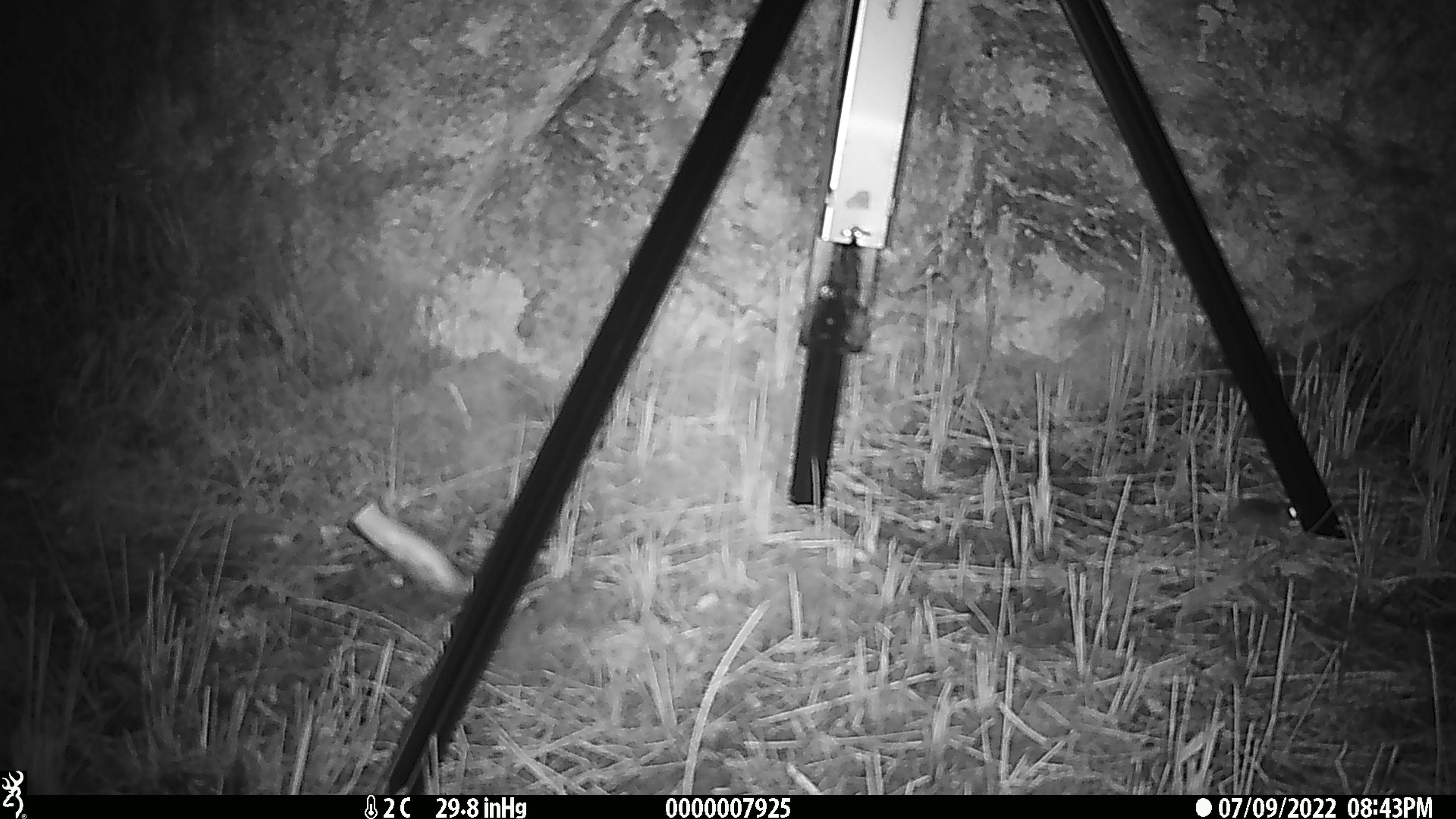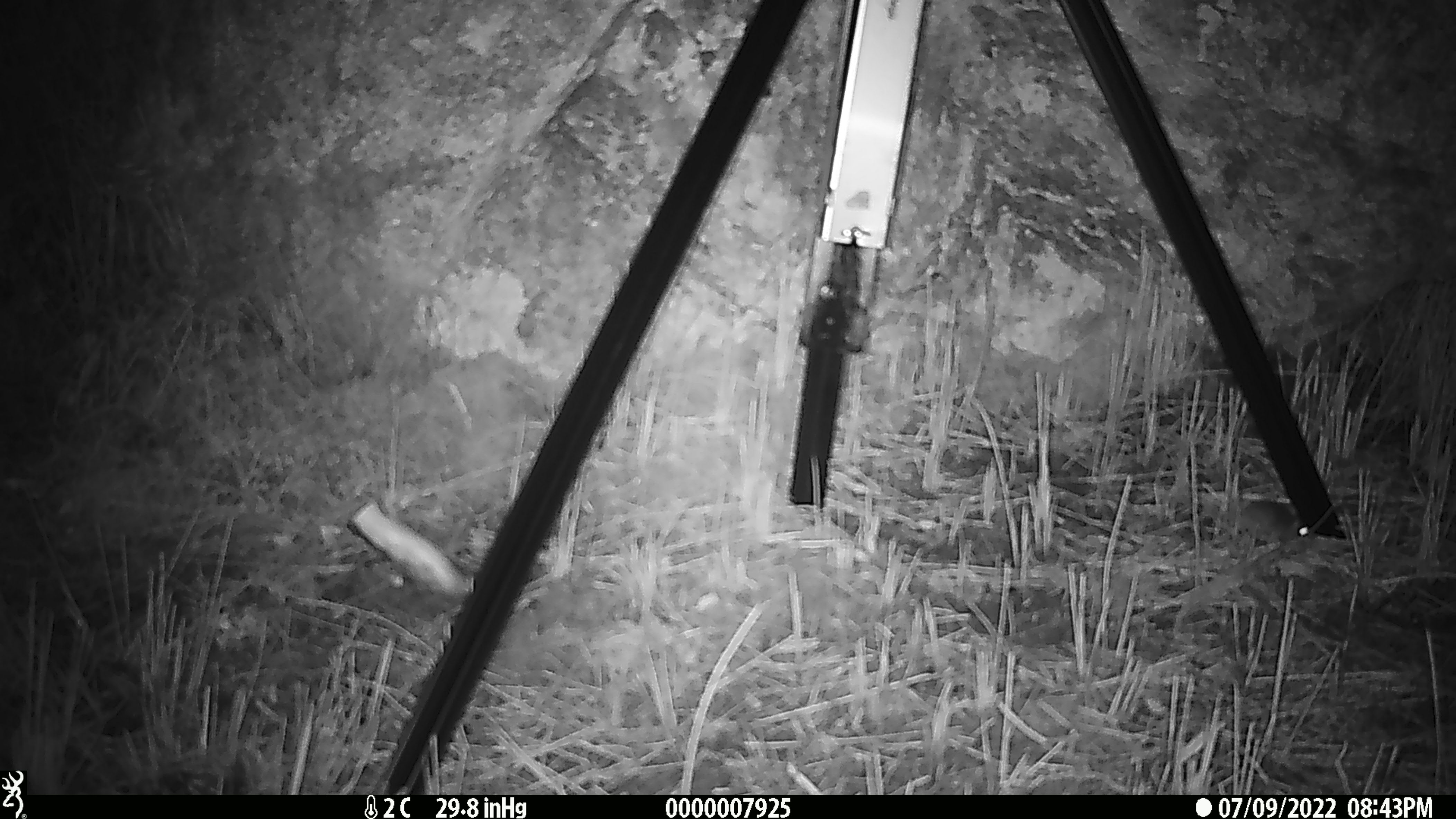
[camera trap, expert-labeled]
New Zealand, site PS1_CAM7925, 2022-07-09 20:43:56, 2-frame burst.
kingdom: Animalia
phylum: Chordata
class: Mammalia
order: Rodentia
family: Muridae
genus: Mus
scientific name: Mus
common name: mouse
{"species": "mouse (Mus)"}